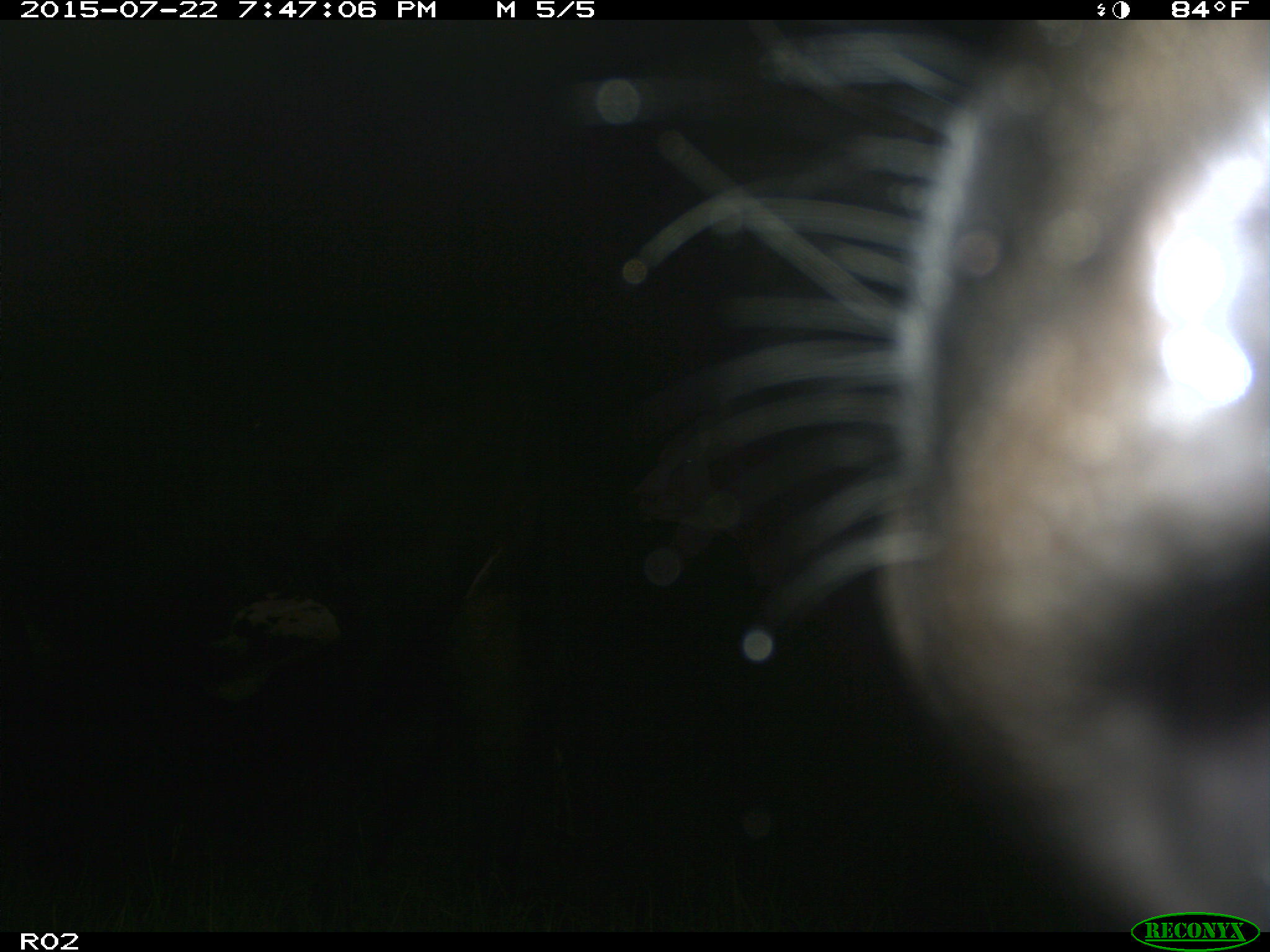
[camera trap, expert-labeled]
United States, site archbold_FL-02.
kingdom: Animalia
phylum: Chordata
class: Mammalia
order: Artiodactyla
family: Bovidae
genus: Bos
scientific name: Bos taurus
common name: domestic cow